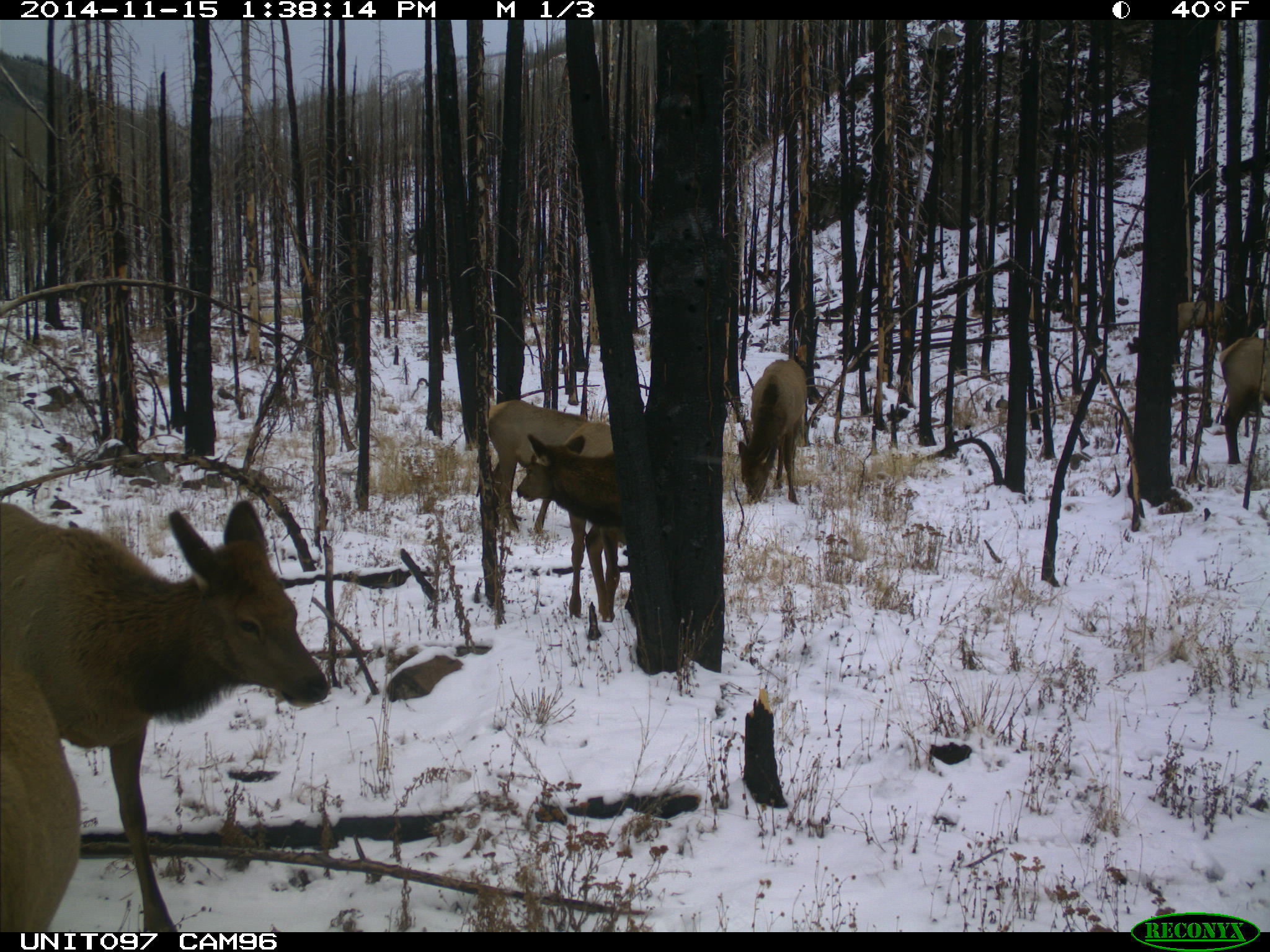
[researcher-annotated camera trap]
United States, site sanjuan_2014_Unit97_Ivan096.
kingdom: Animalia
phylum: Chordata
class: Mammalia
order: Artiodactyla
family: Cervidae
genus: Cervus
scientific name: Cervus elaphus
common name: red deer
Cervus elaphus (red deer).